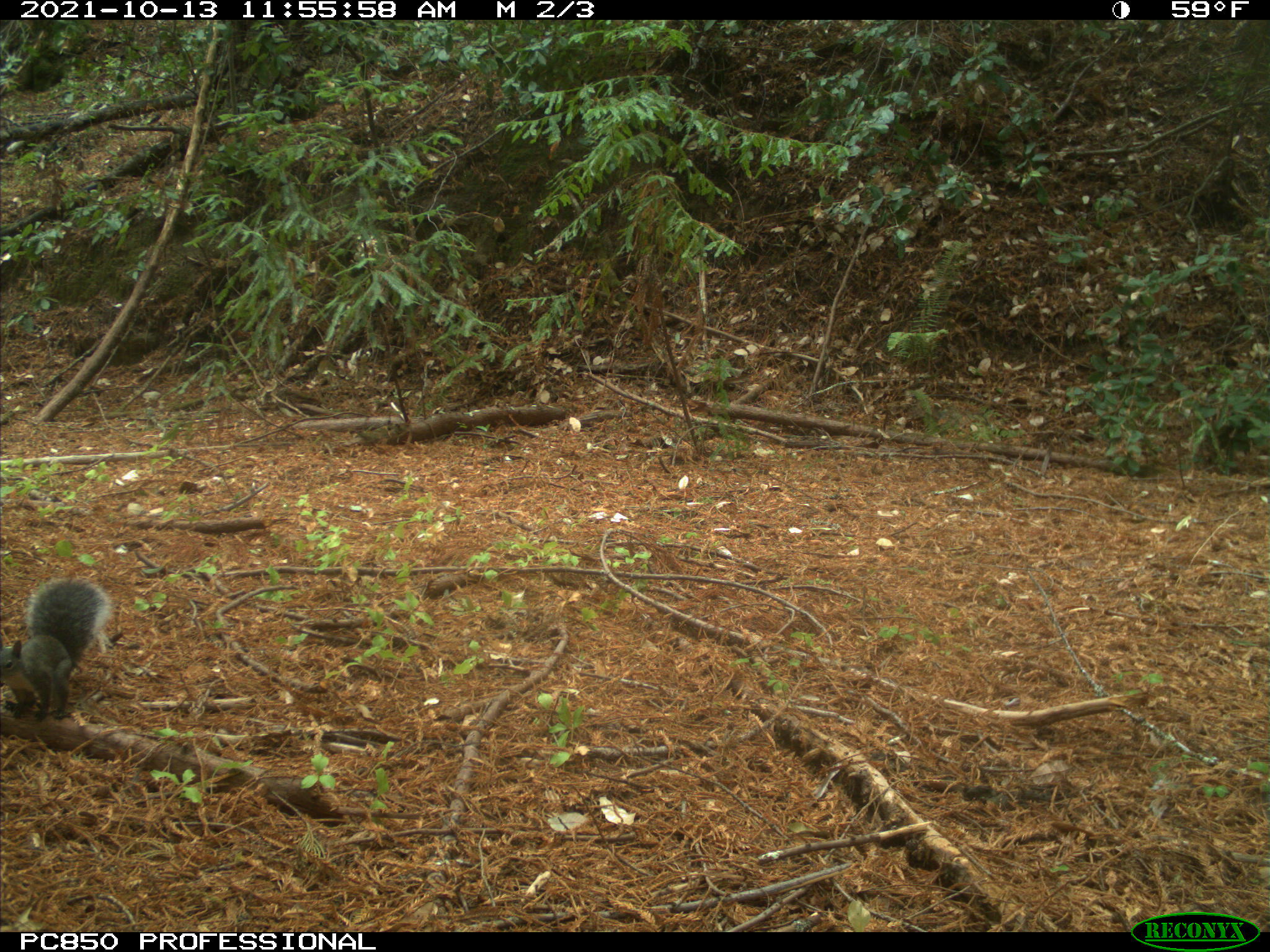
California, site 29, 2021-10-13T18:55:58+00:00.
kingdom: Animalia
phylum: Chordata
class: Mammalia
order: Rodentia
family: Sciuridae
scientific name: Sciuridae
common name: squirrel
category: unknown squirrel